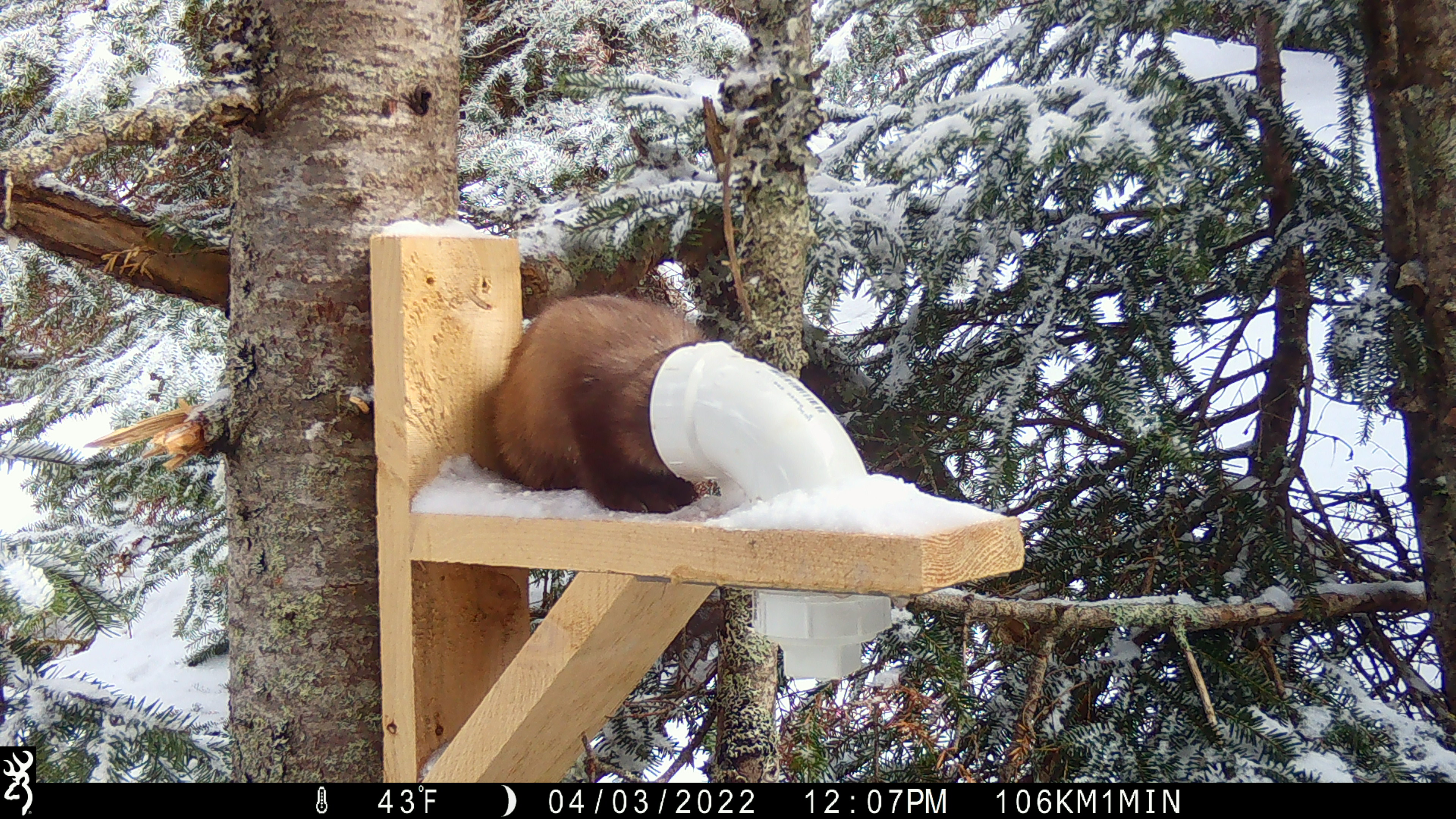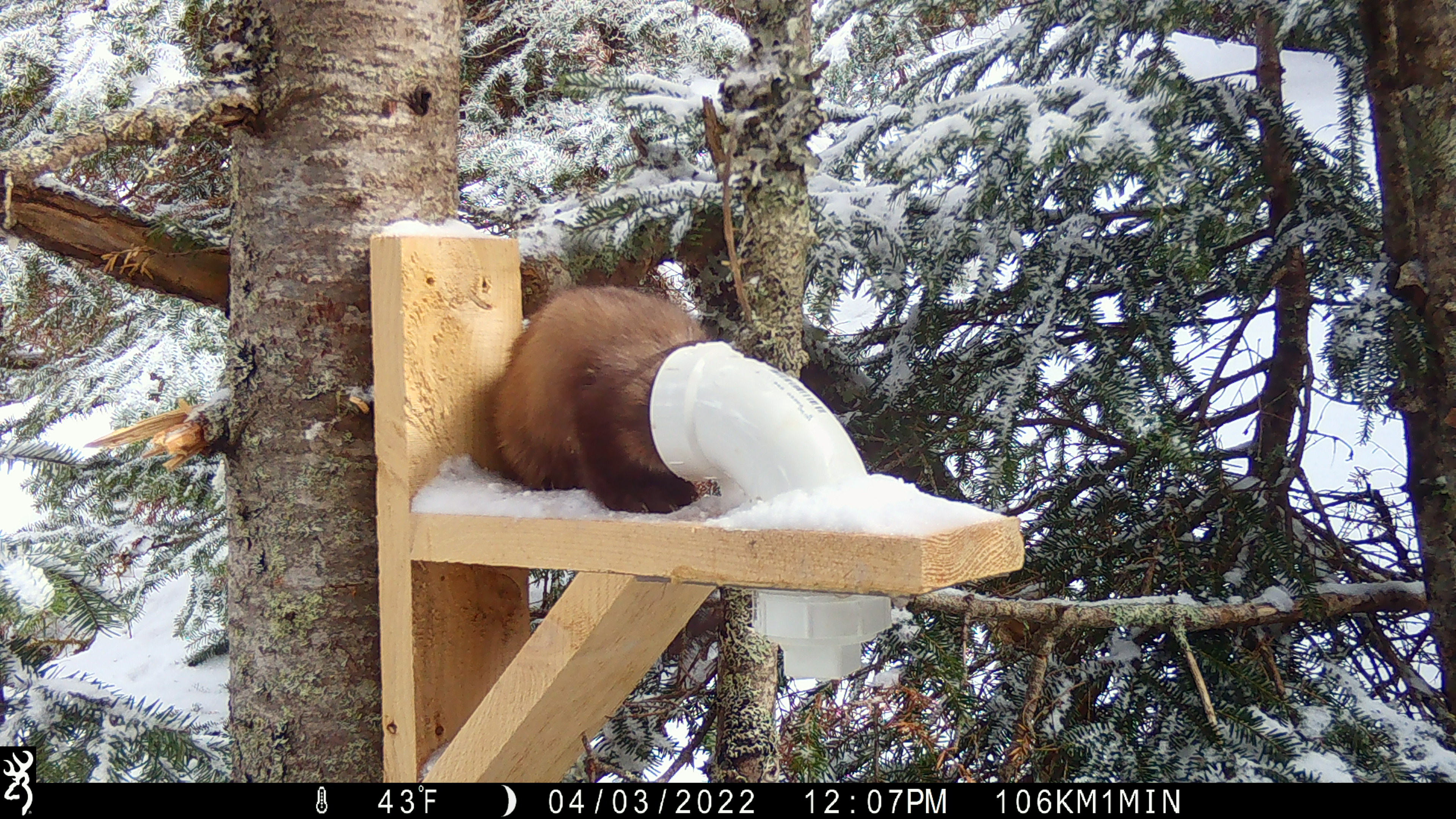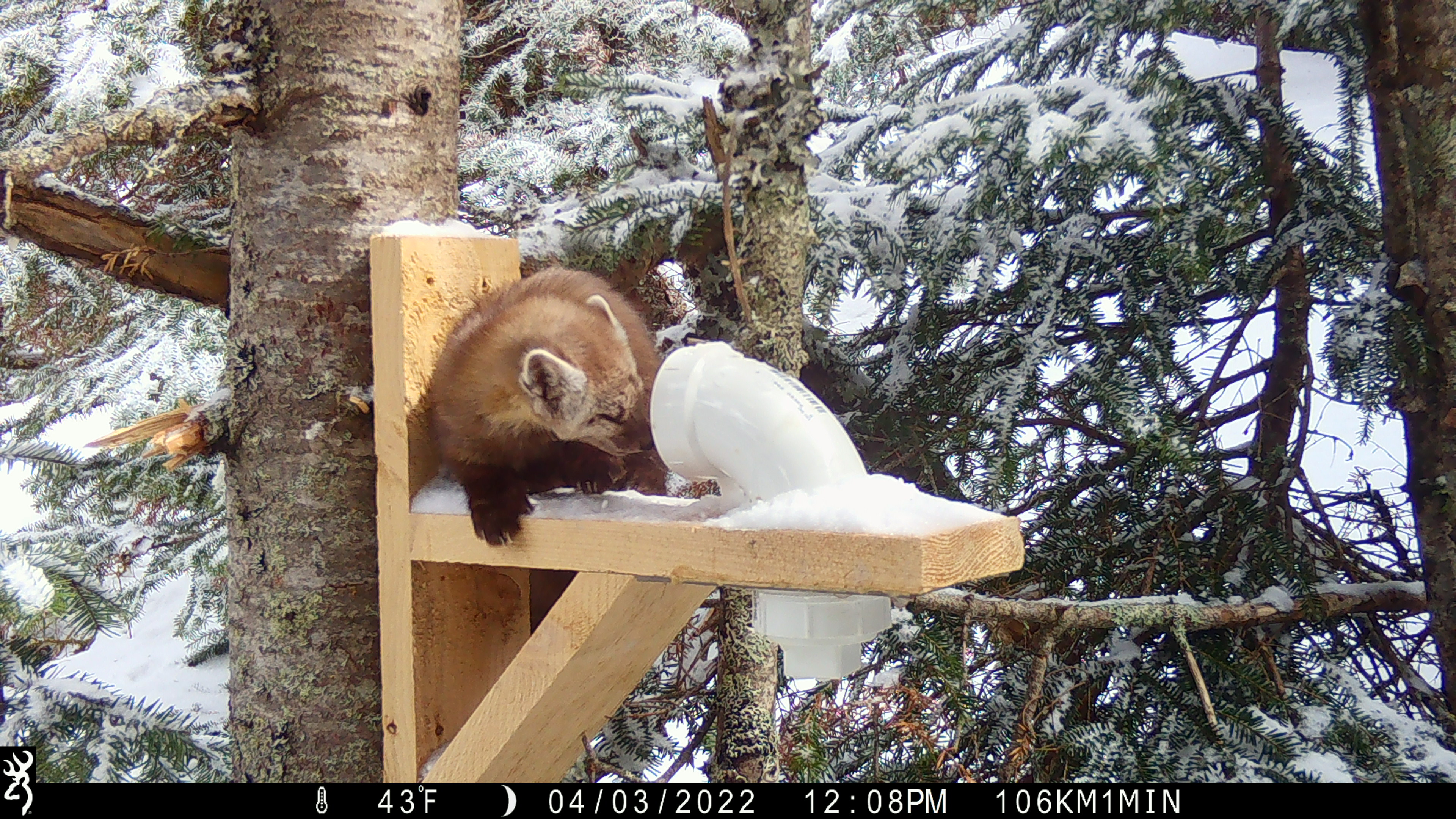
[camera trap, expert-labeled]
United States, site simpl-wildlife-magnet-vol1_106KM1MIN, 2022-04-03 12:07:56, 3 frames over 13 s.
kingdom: Animalia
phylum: Chordata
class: Mammalia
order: Carnivora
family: Mustelidae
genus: Martes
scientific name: Martes americana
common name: american marten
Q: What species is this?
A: American marten (Martes americana).